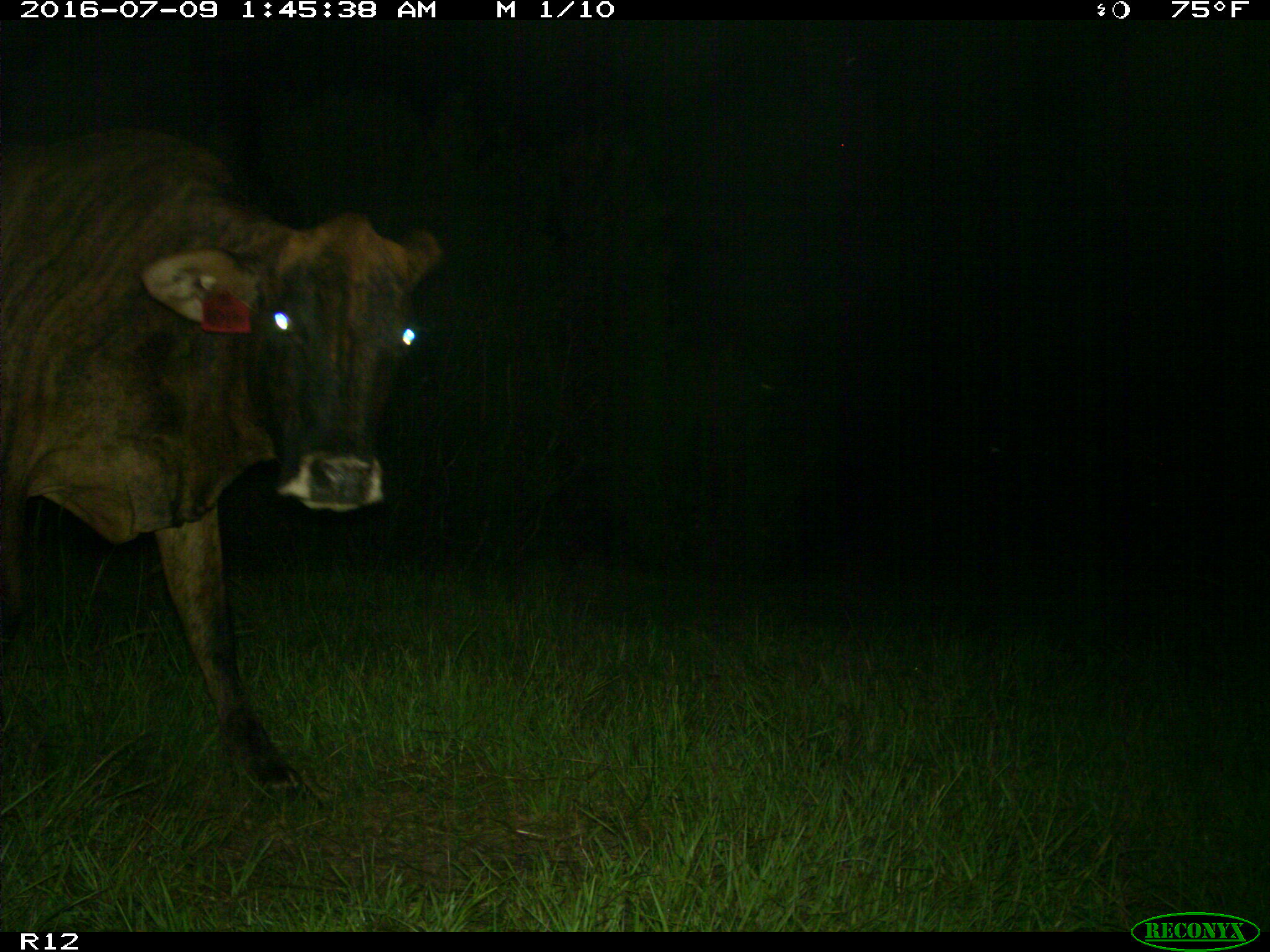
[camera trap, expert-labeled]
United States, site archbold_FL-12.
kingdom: Animalia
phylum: Chordata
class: Mammalia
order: Artiodactyla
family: Bovidae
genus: Bos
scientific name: Bos taurus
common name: domestic cow